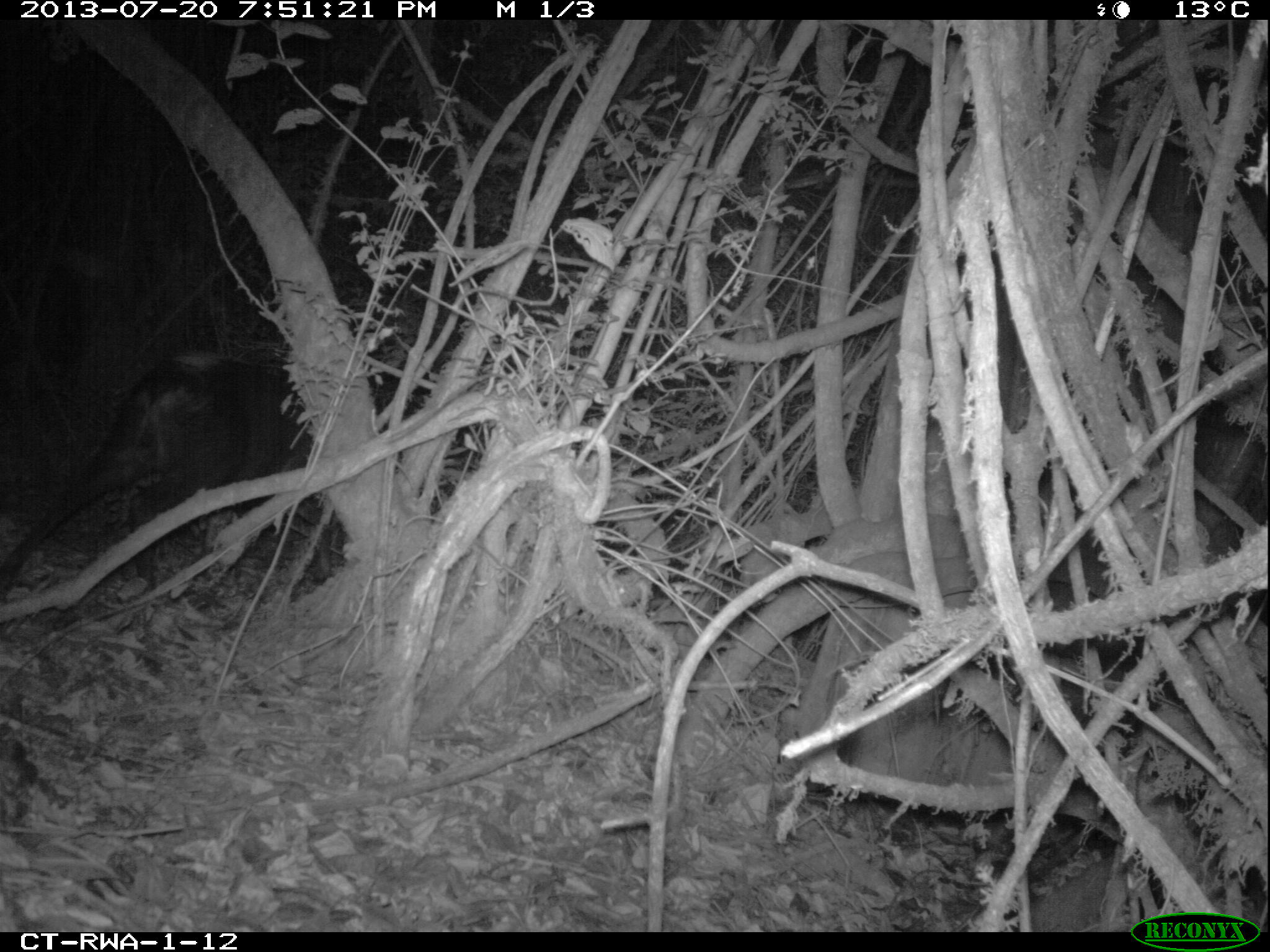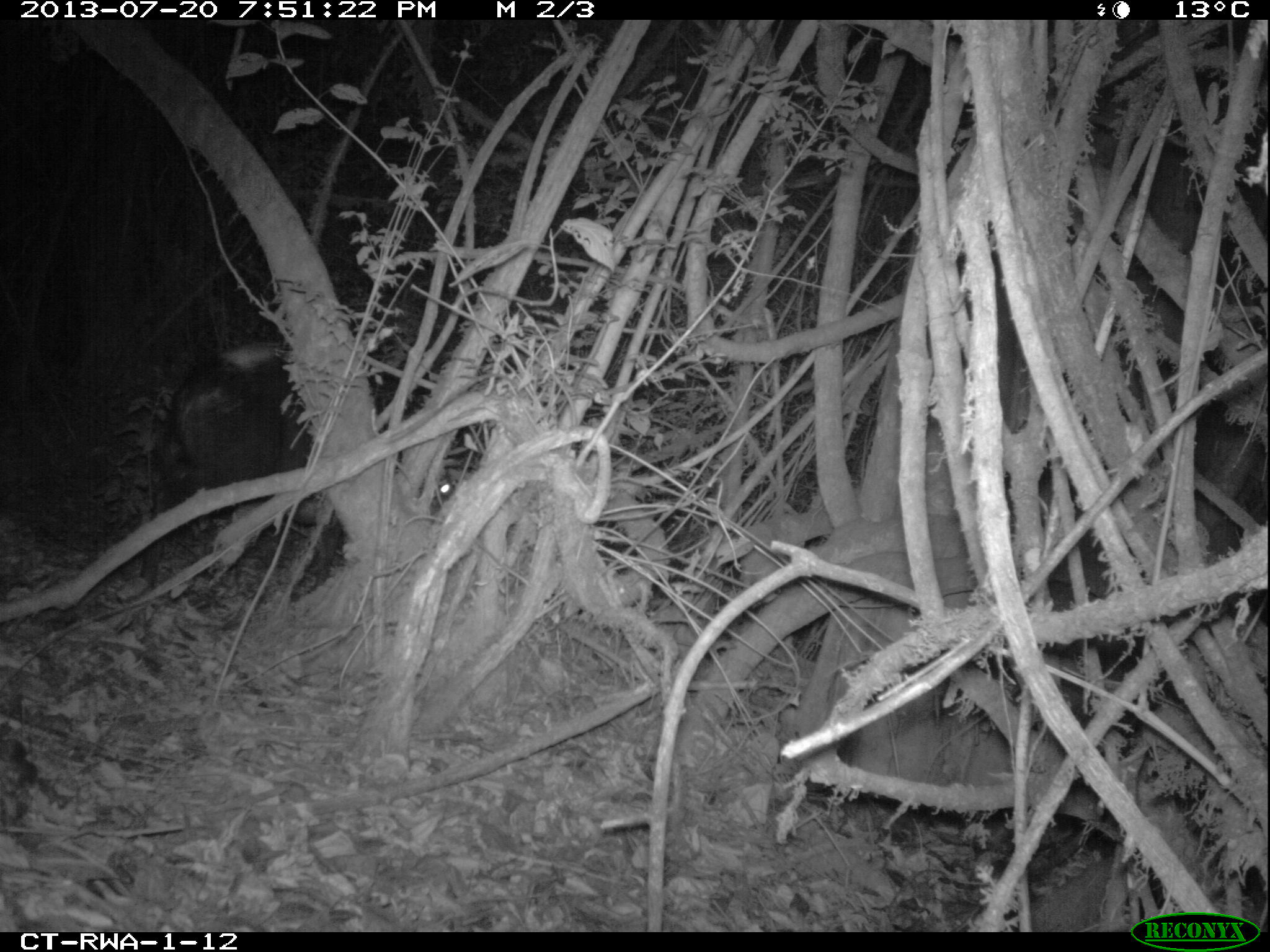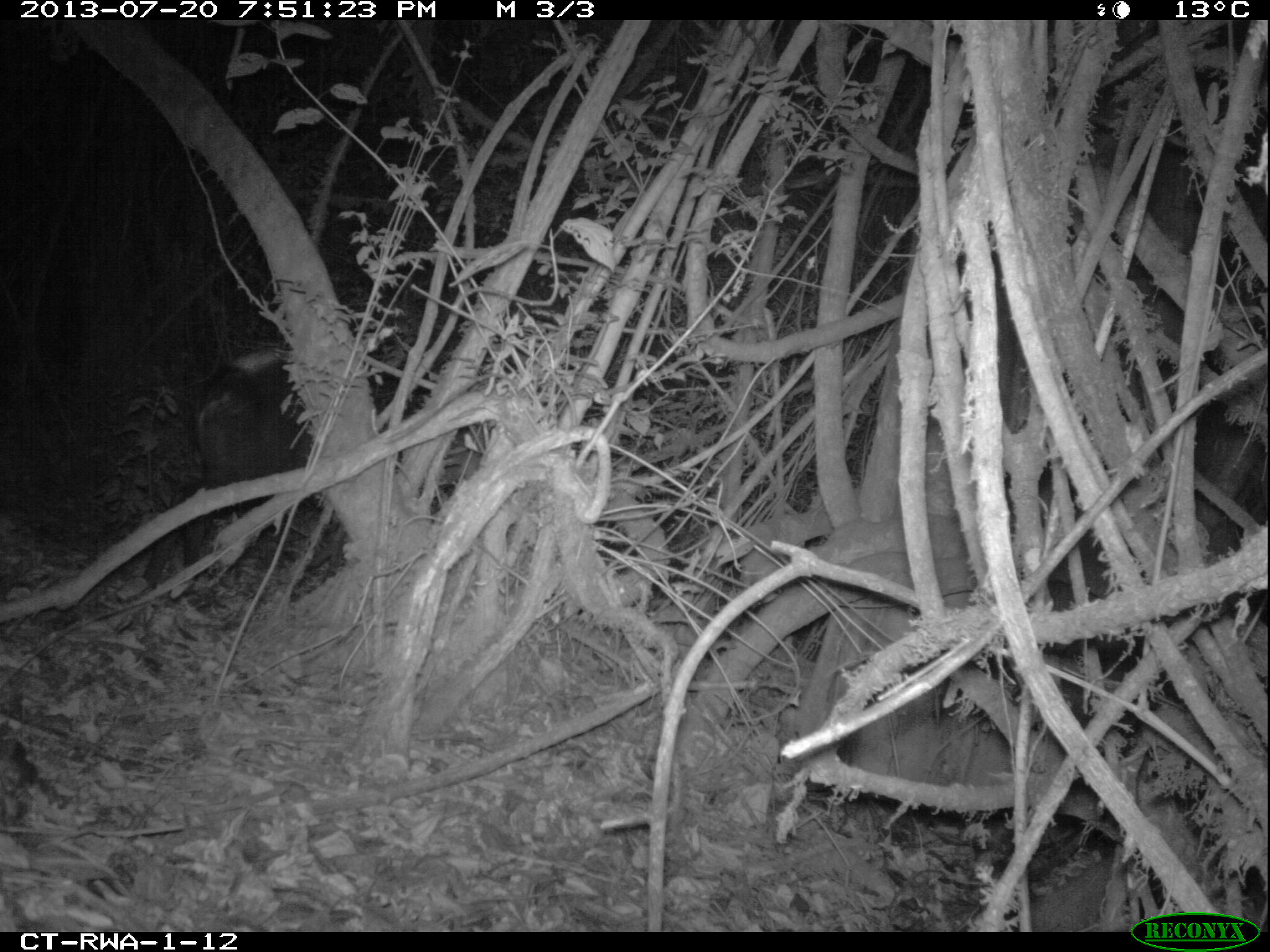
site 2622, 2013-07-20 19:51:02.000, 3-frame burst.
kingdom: Animalia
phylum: Chordata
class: Mammalia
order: Artiodactyla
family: Bovidae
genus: Cephalophus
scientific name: Cephalophus silvicultor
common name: light-backed duiker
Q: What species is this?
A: Cephalophus silvicultor (light-backed duiker).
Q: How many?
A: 1.